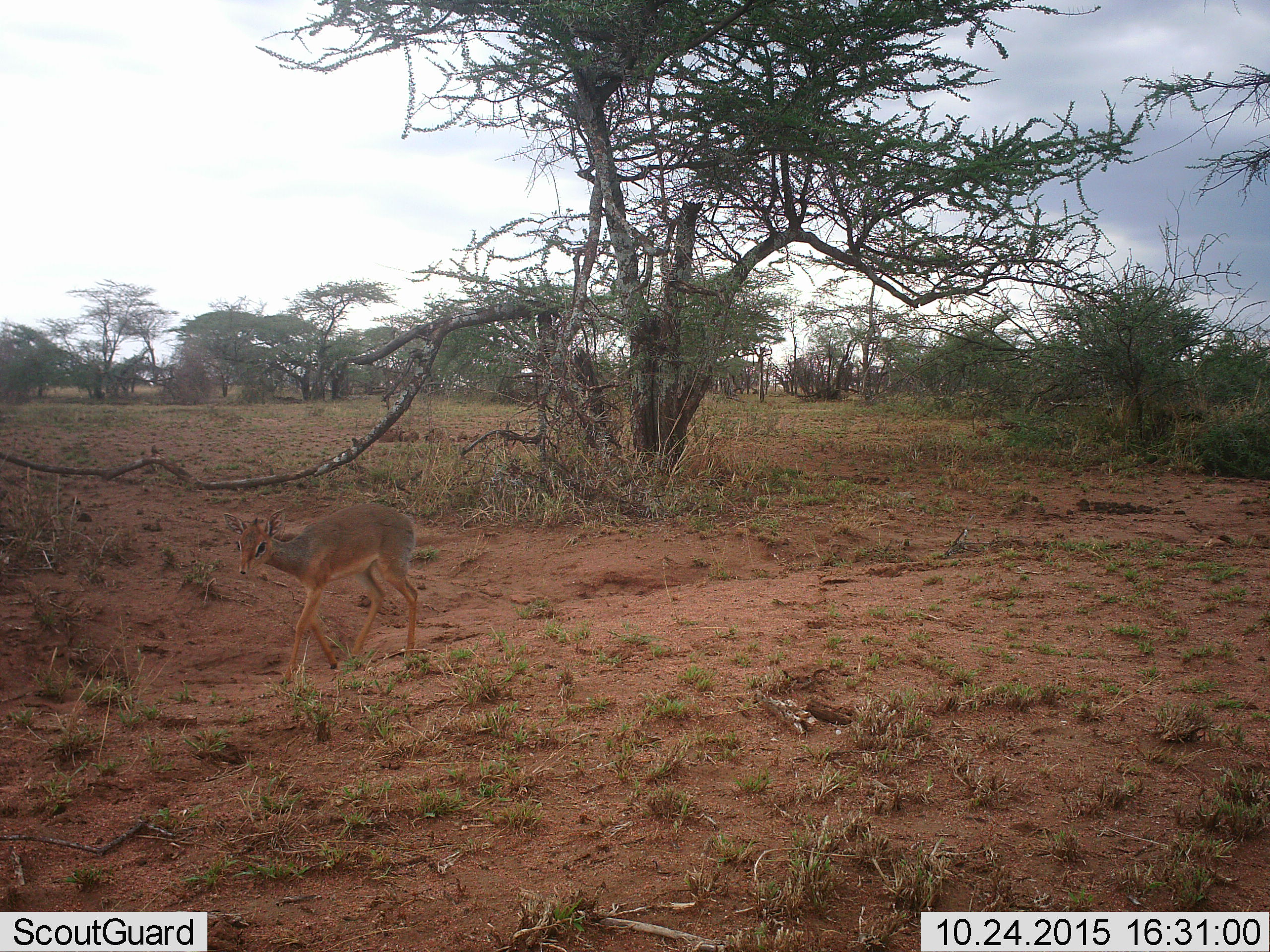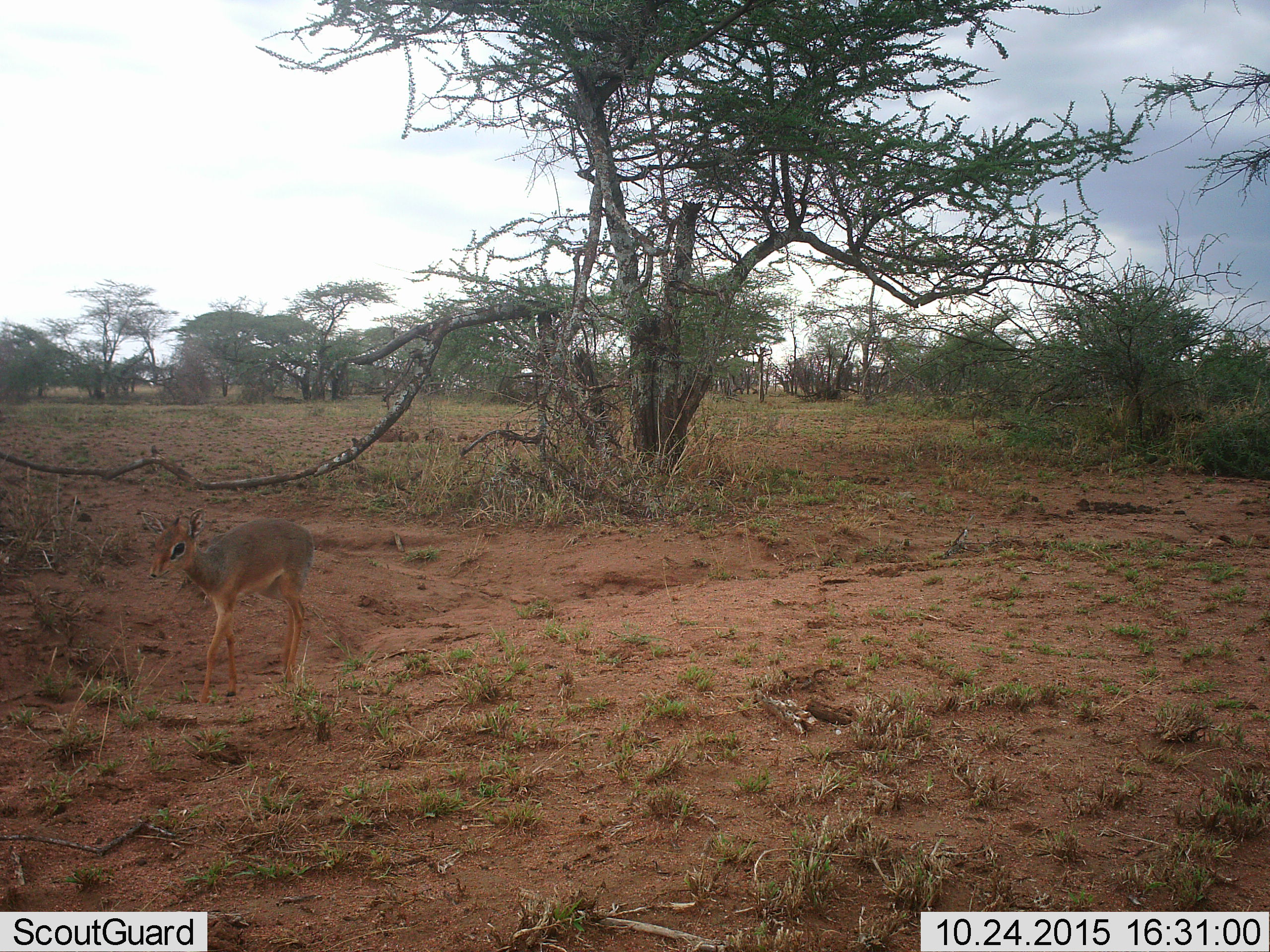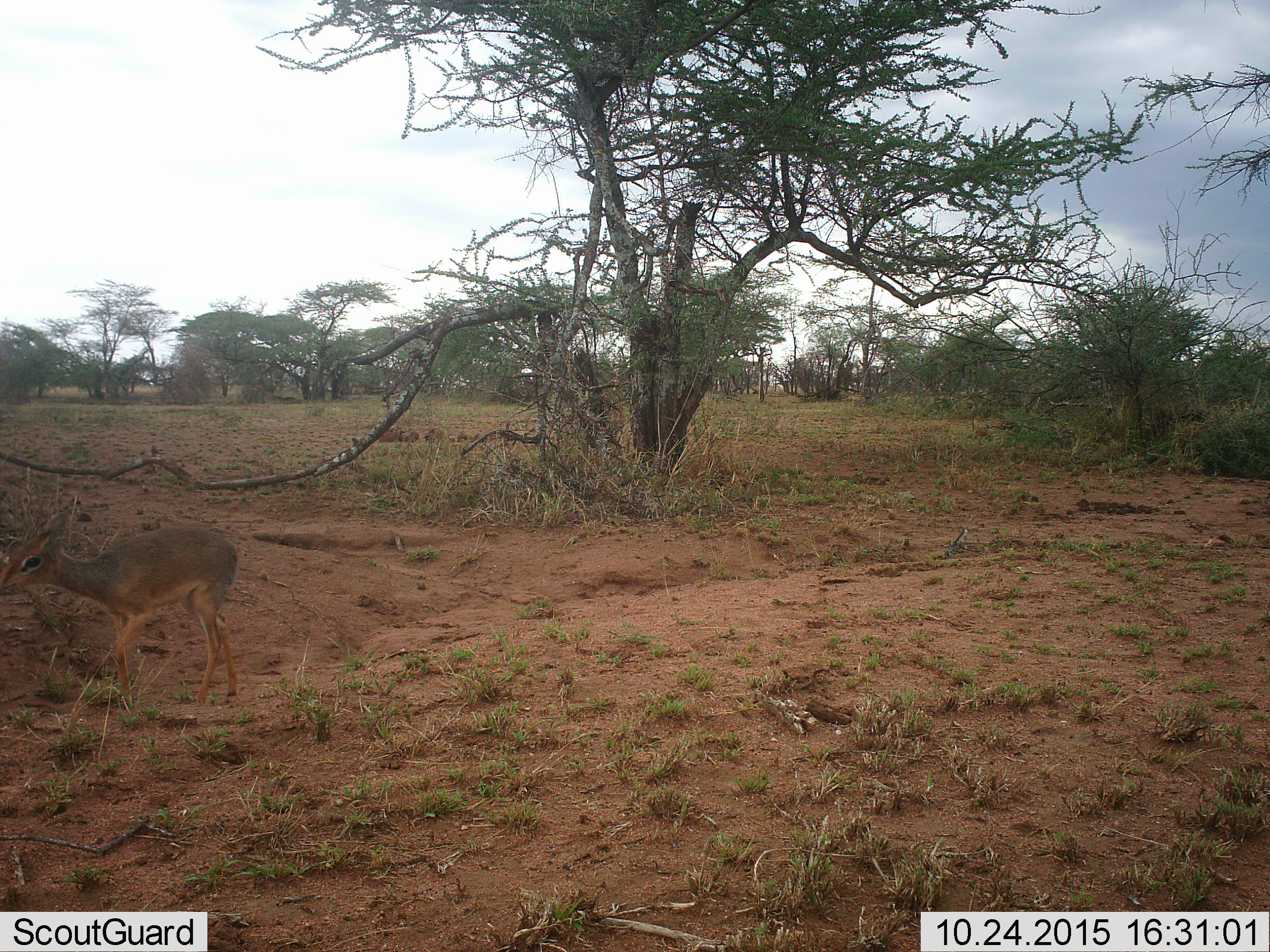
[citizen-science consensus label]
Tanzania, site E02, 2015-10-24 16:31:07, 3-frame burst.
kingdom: Animalia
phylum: Chordata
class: Mammalia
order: Artiodactyla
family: Bovidae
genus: Madoqua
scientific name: Madoqua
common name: dikdik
Dikdik (Madoqua), count 1. Behavior (volunteer vote fractions): standing 0%, resting 0%, moving 100%, interacting 0%. Young present (vote fraction): 0%. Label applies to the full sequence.